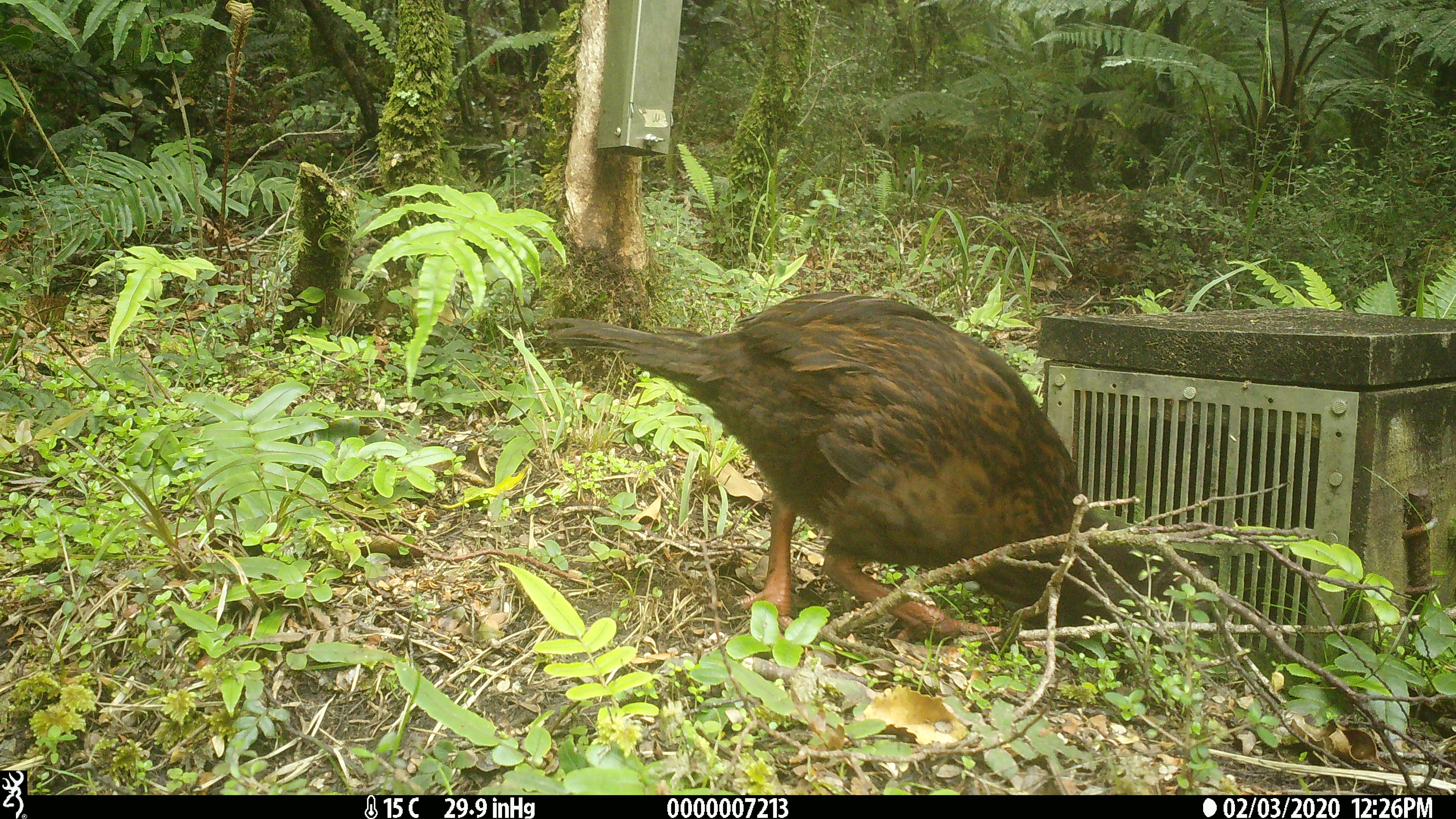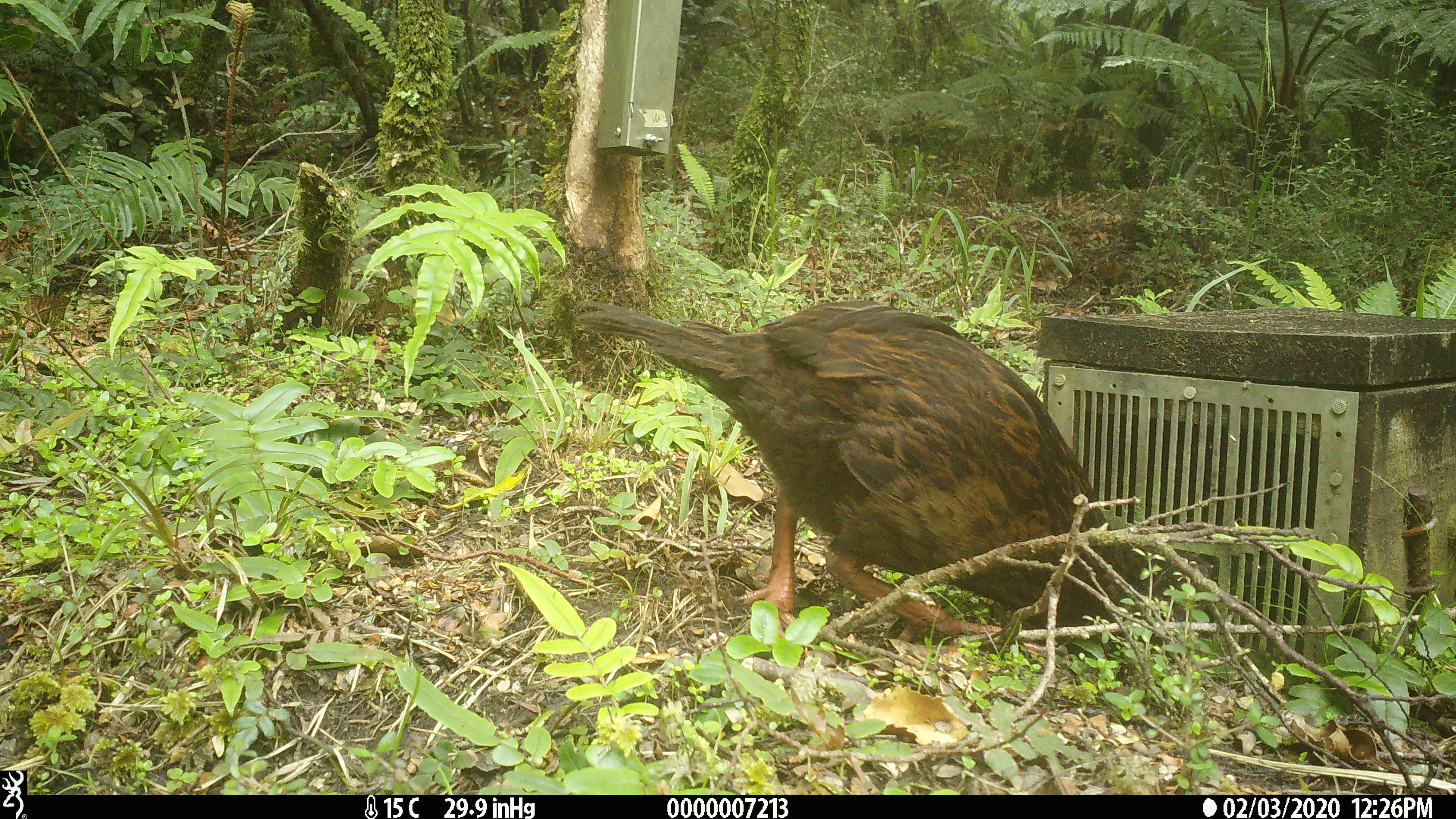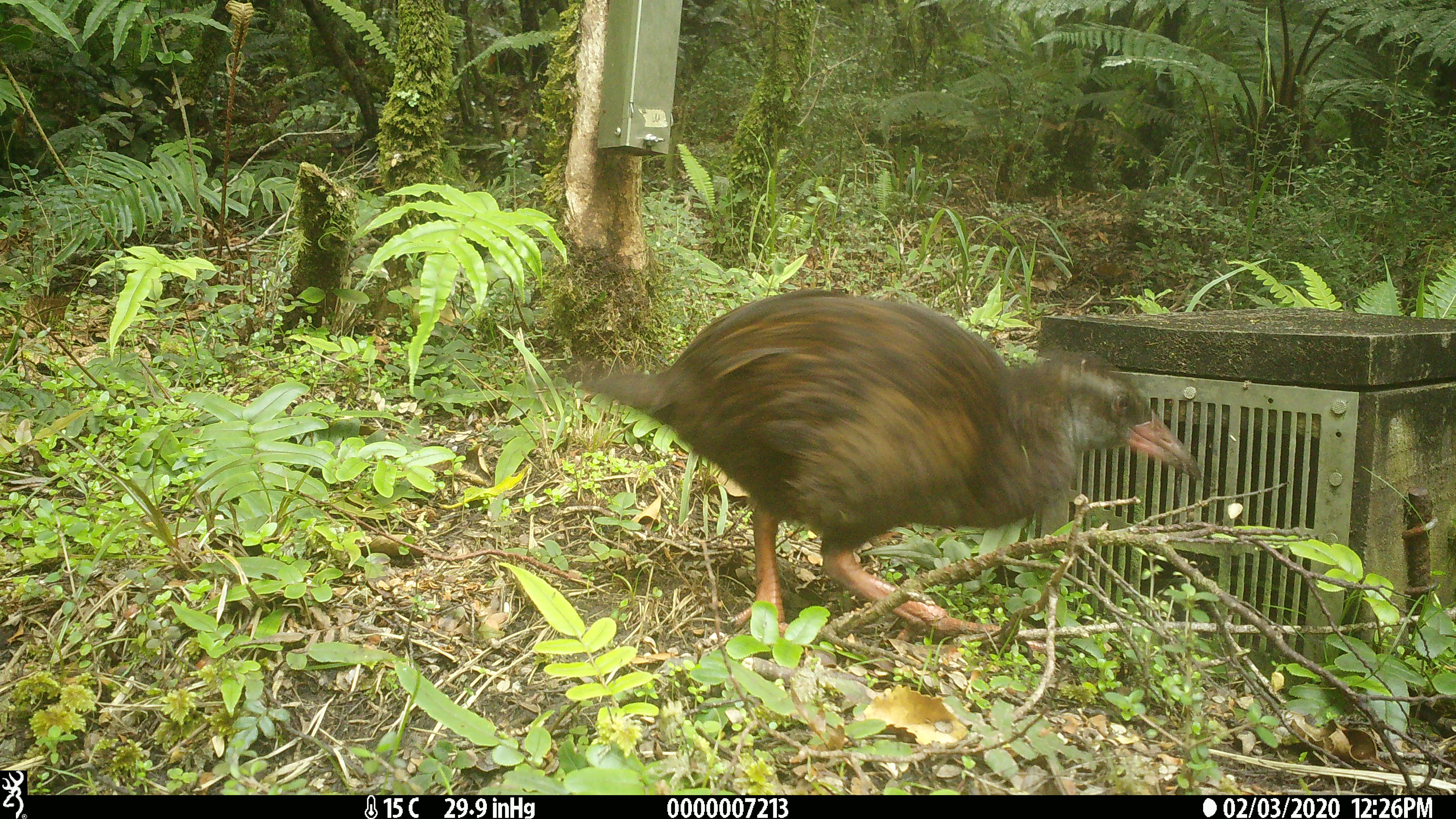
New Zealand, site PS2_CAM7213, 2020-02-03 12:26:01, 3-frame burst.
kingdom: Animalia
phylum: Chordata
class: Aves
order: Gruiformes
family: Rallidae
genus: Gallirallus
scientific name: Gallirallus australis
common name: weka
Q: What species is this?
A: Weka (Gallirallus australis).